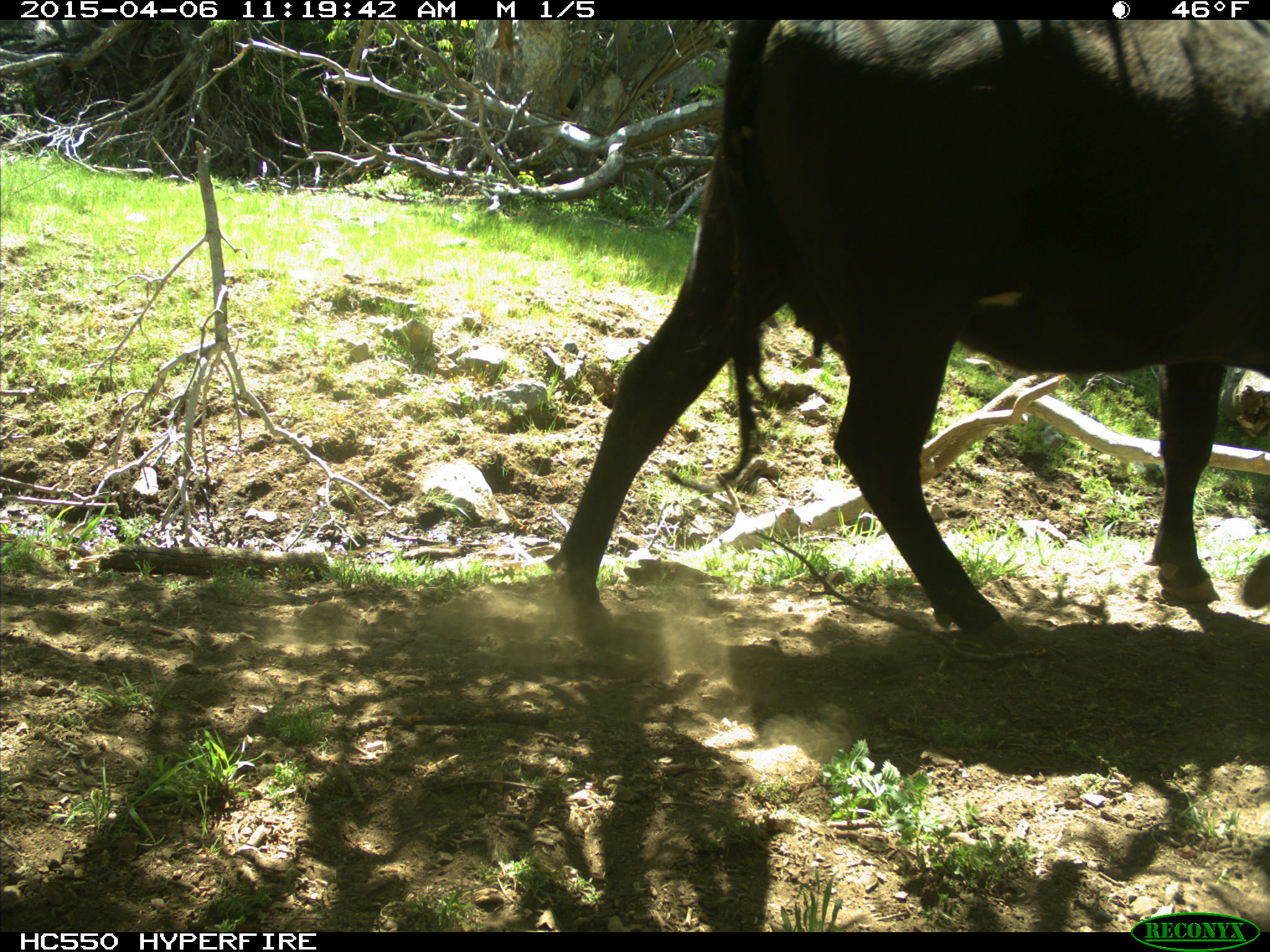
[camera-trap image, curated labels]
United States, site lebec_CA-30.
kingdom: Animalia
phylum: Chordata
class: Mammalia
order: Artiodactyla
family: Bovidae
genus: Bos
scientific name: Bos taurus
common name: domestic cow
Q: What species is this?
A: Bos taurus (domestic cow).